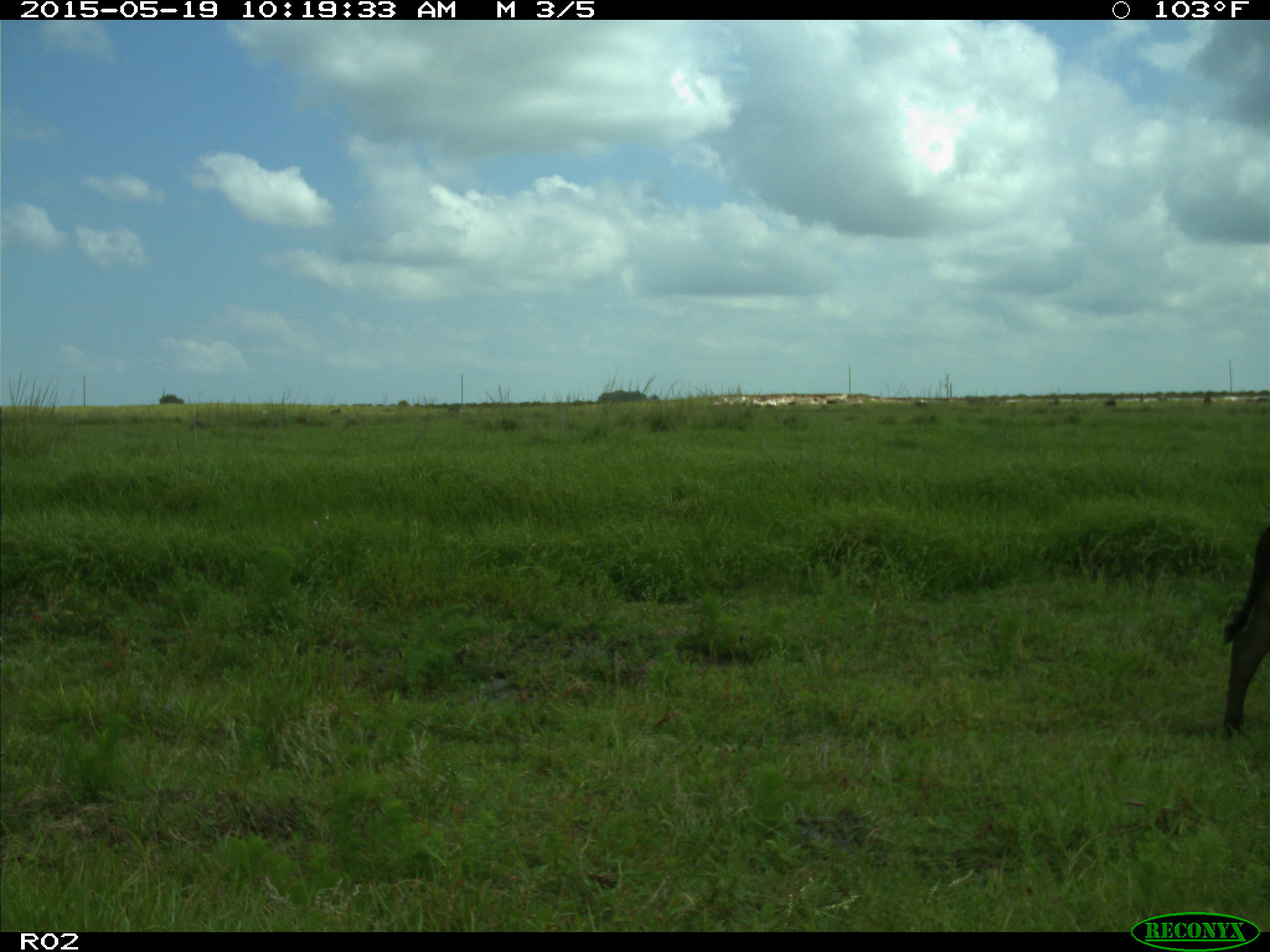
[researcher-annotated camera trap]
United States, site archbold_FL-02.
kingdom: Animalia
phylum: Chordata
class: Mammalia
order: Artiodactyla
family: Bovidae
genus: Bos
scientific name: Bos taurus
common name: domestic cow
Bos taurus (domestic cow).